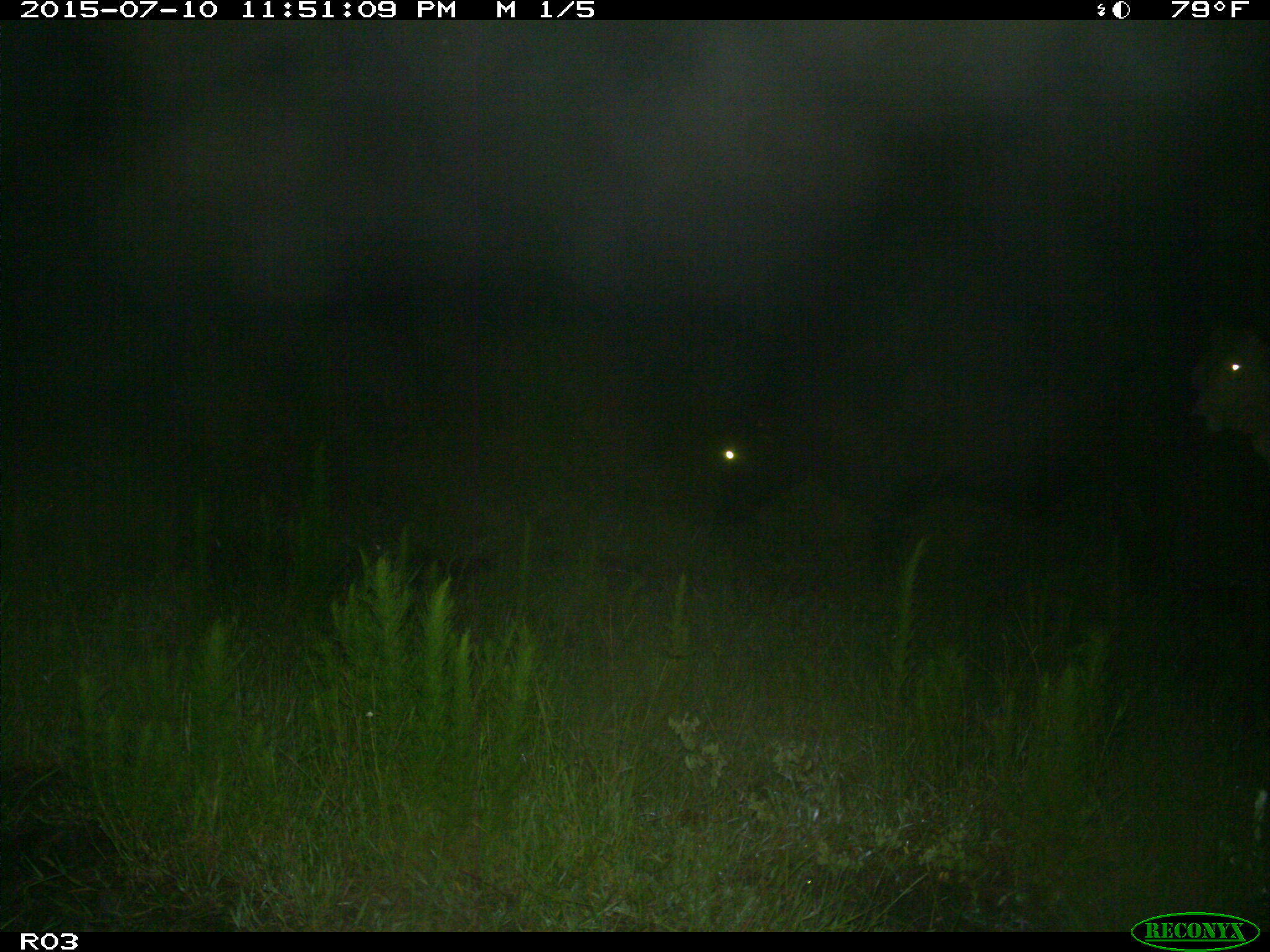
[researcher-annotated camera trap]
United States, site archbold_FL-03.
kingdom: Animalia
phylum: Chordata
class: Mammalia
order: Artiodactyla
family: Bovidae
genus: Bos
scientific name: Bos taurus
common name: domestic cow